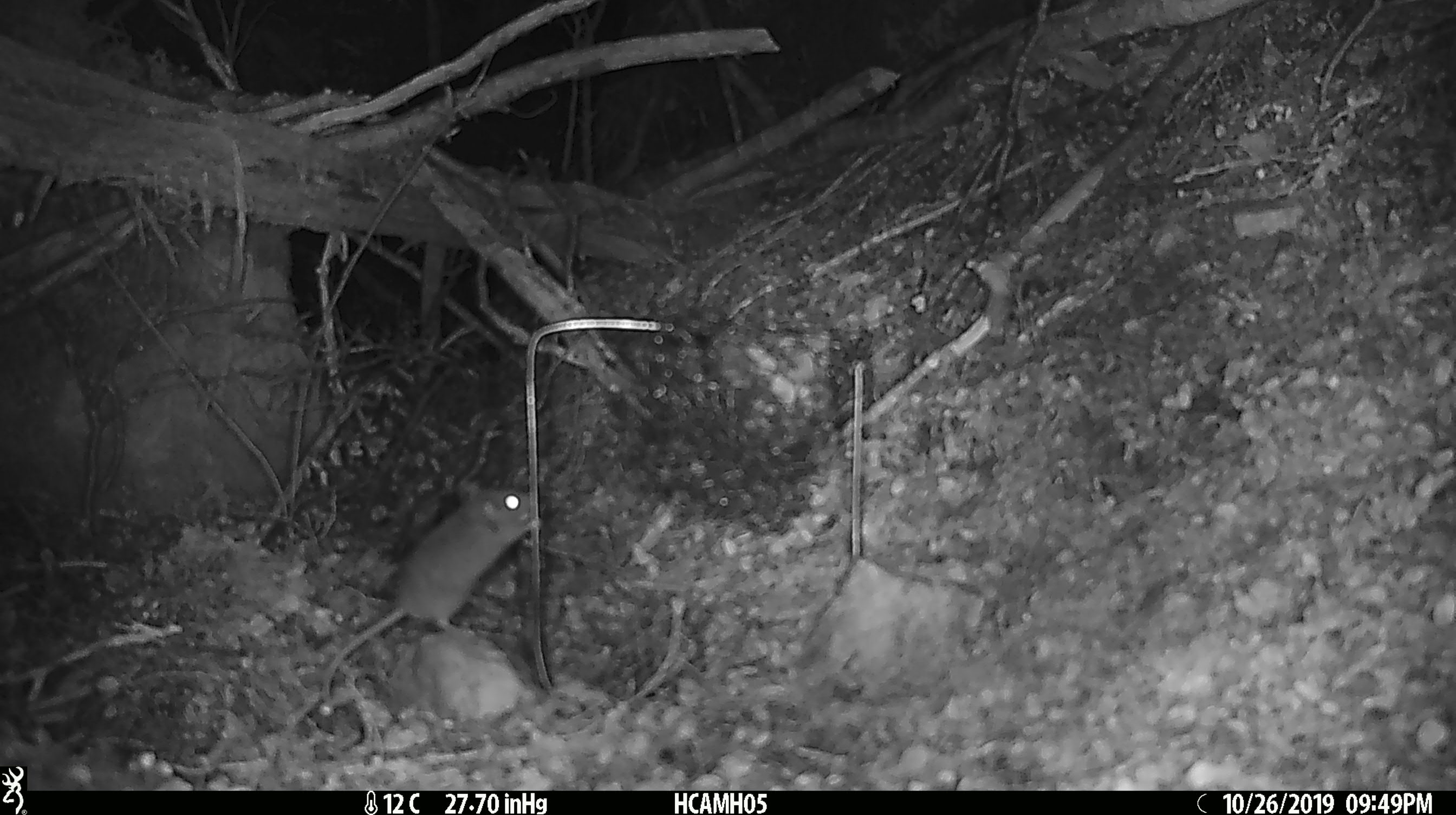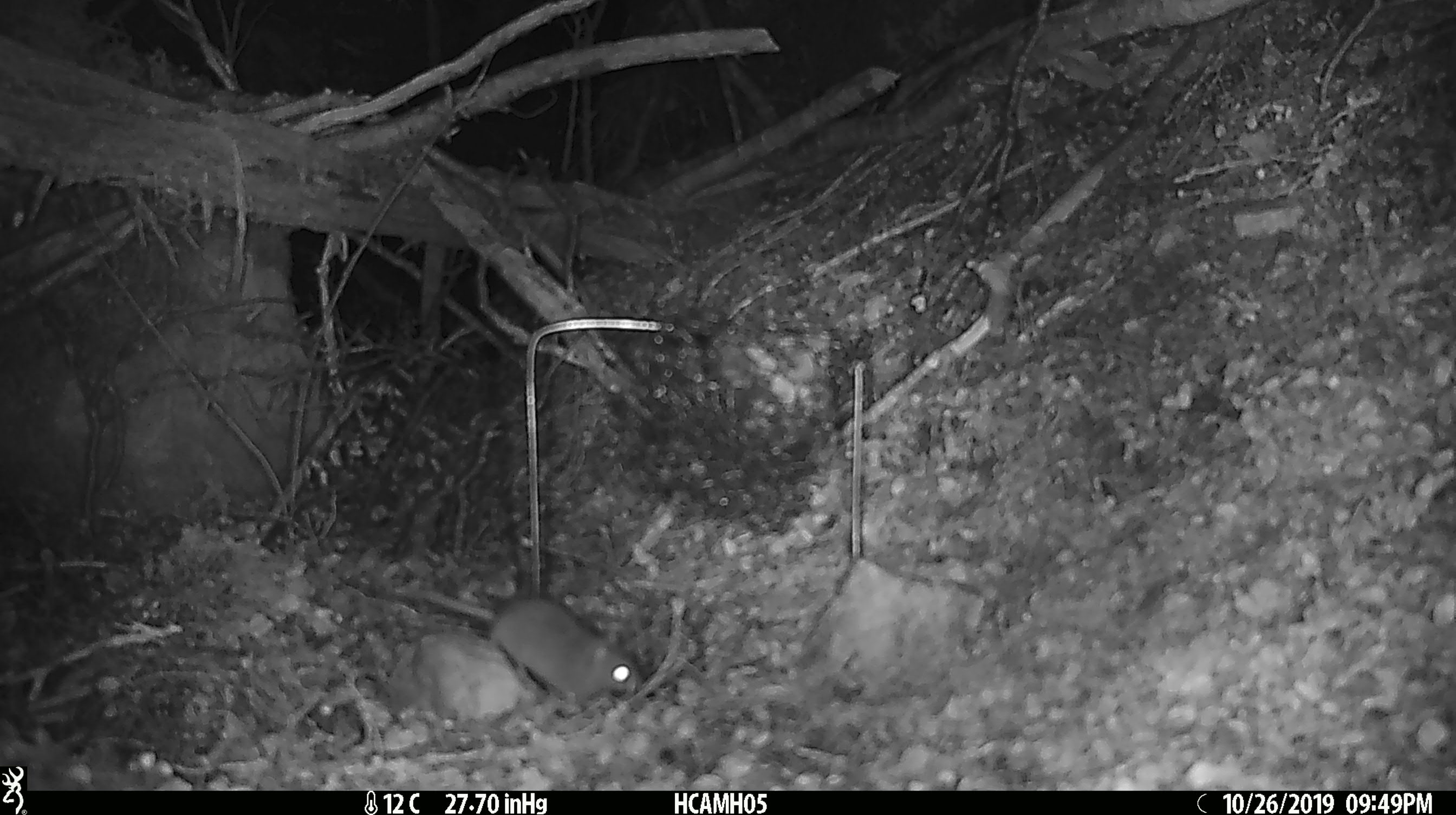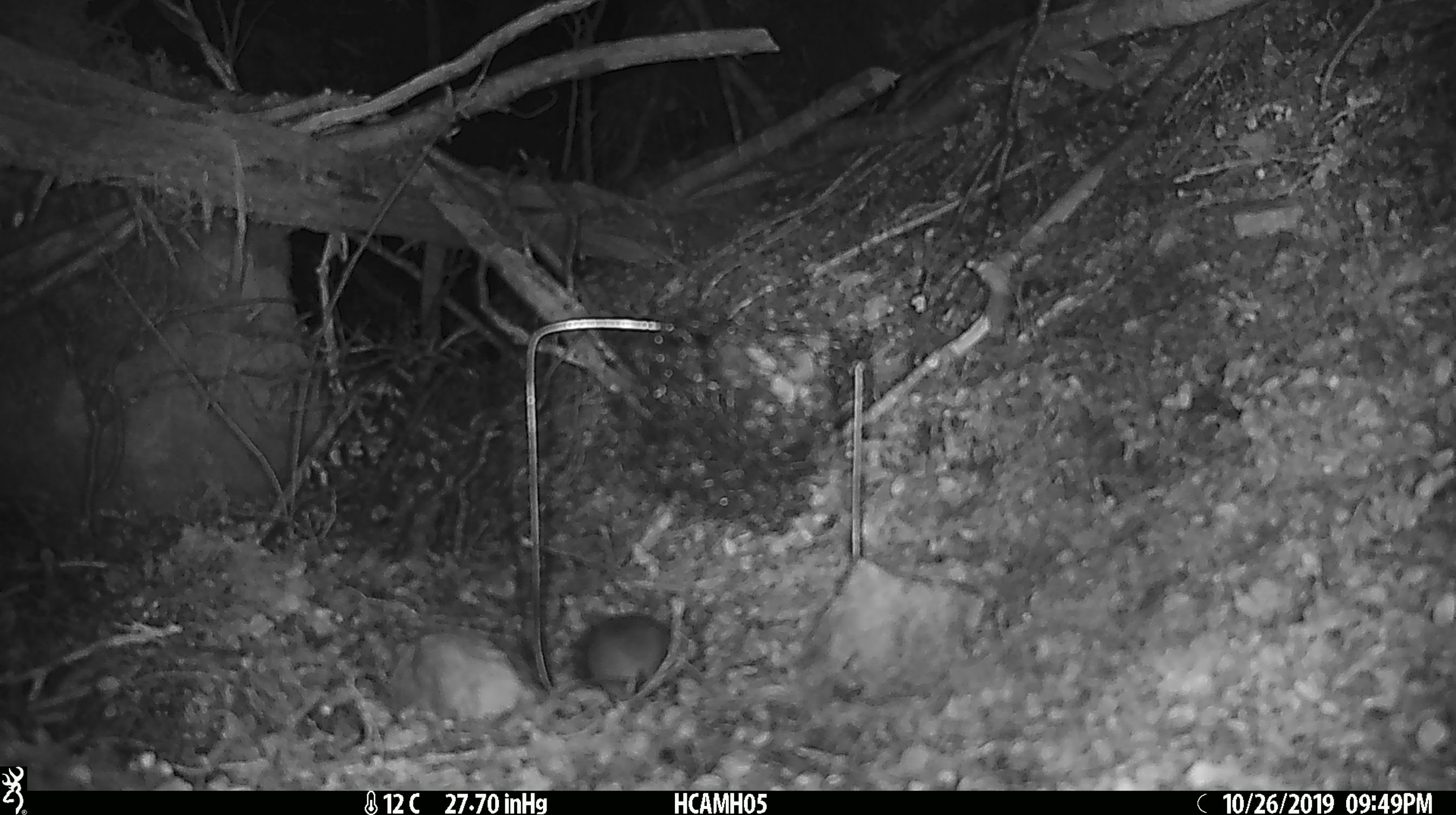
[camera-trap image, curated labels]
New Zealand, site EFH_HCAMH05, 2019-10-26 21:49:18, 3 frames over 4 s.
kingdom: Animalia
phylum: Chordata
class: Mammalia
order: Rodentia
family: Muridae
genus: Mus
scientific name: Mus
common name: mouse